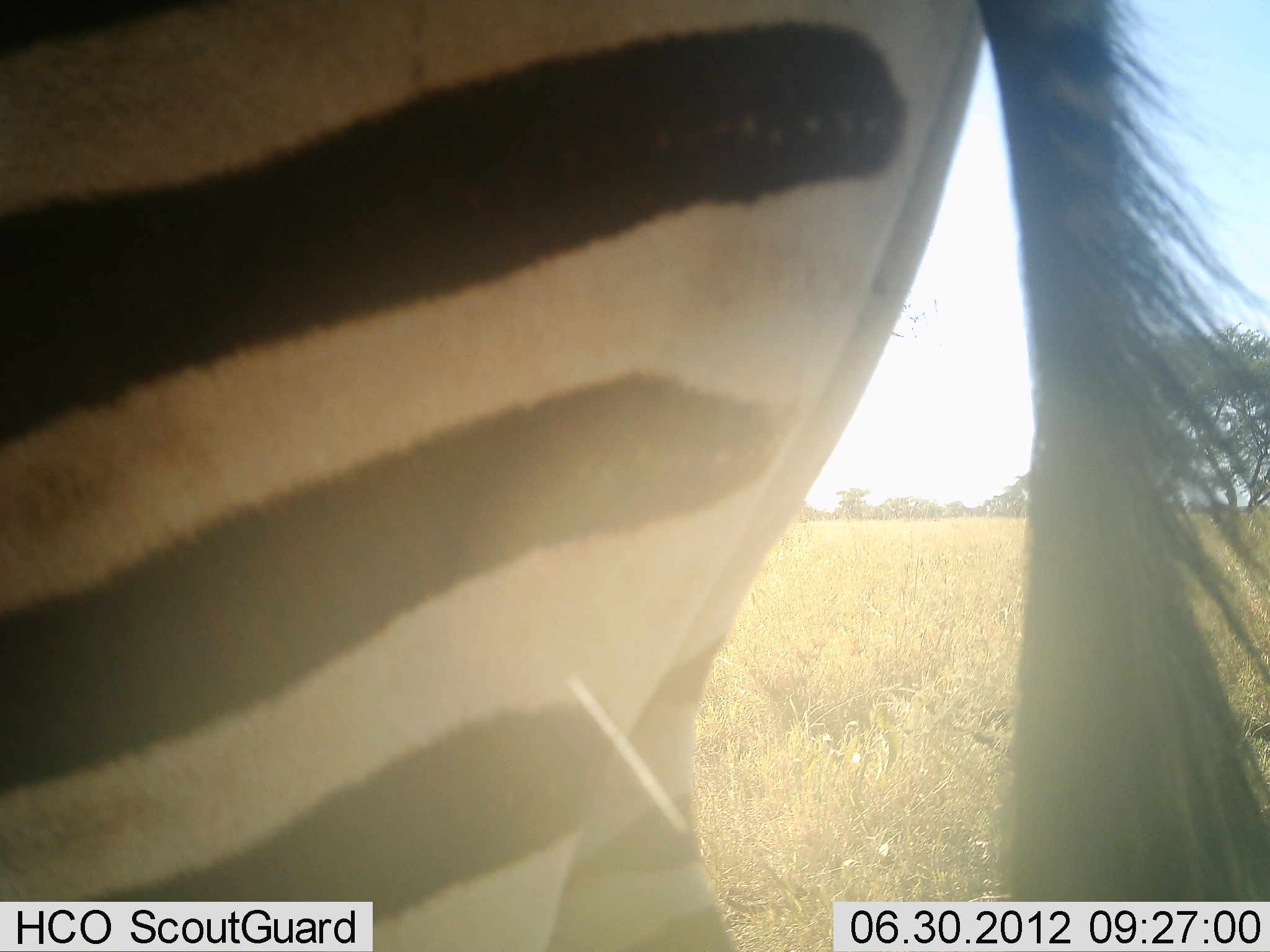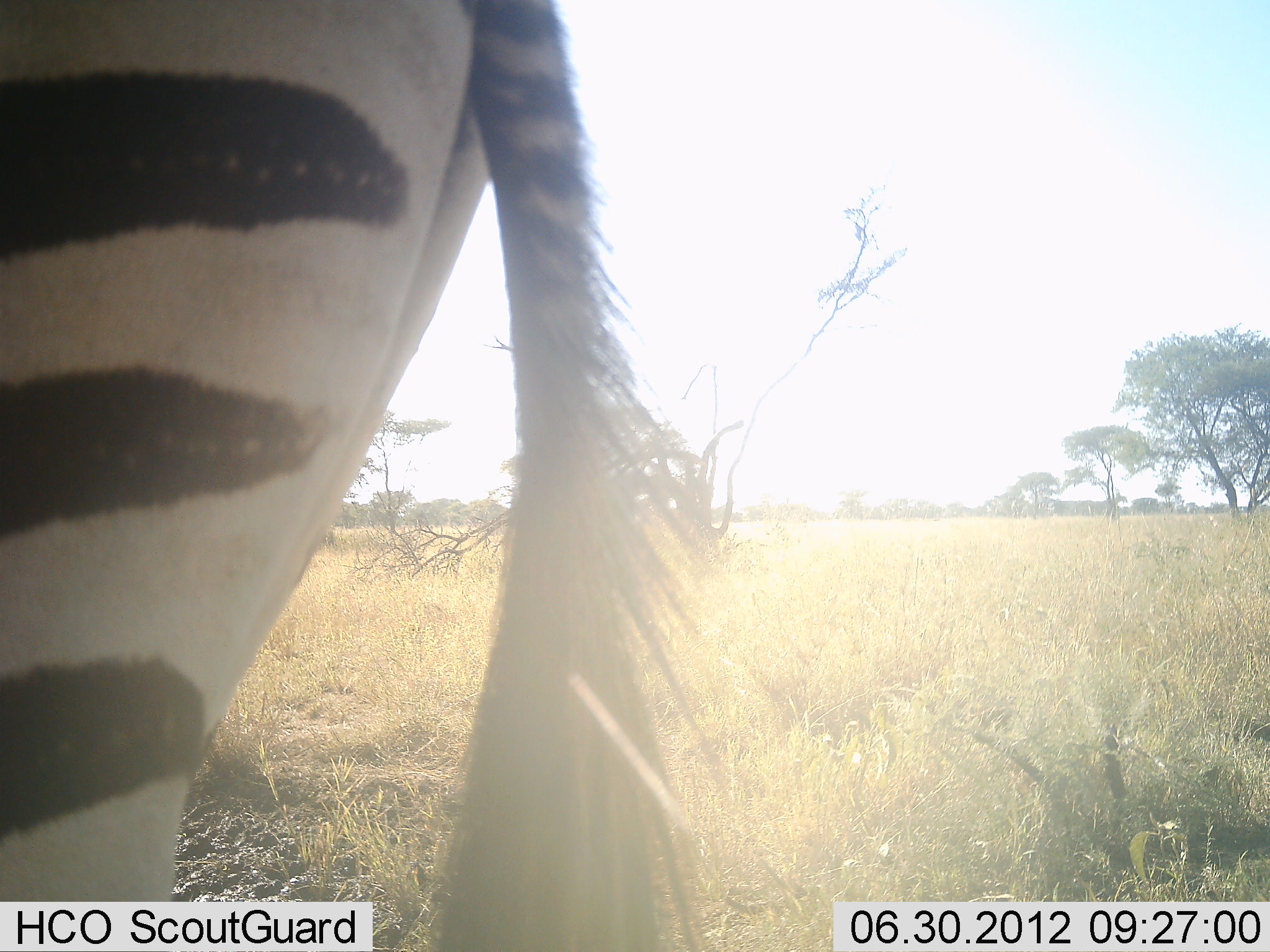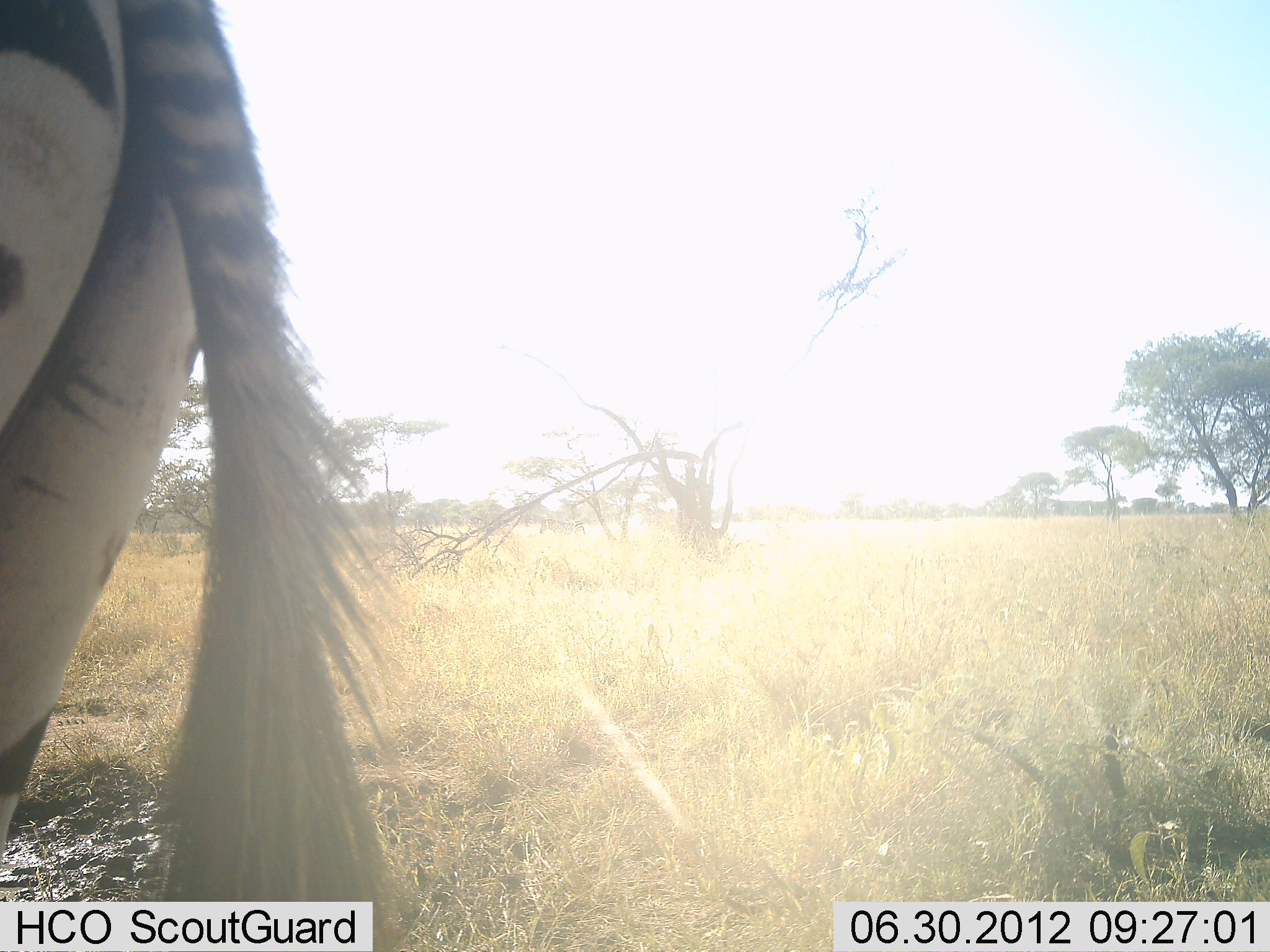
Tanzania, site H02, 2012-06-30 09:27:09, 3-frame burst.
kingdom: Animalia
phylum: Chordata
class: Mammalia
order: Perissodactyla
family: Equidae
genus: Equus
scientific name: Equus quagga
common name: plains zebra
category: zebra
Zebra (plains zebra) (Equus quagga), count 1. Behavior (volunteer vote fractions): standing 40%, resting 0%, moving 70%, interacting 0%. Young present (vote fraction): 0%. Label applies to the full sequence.